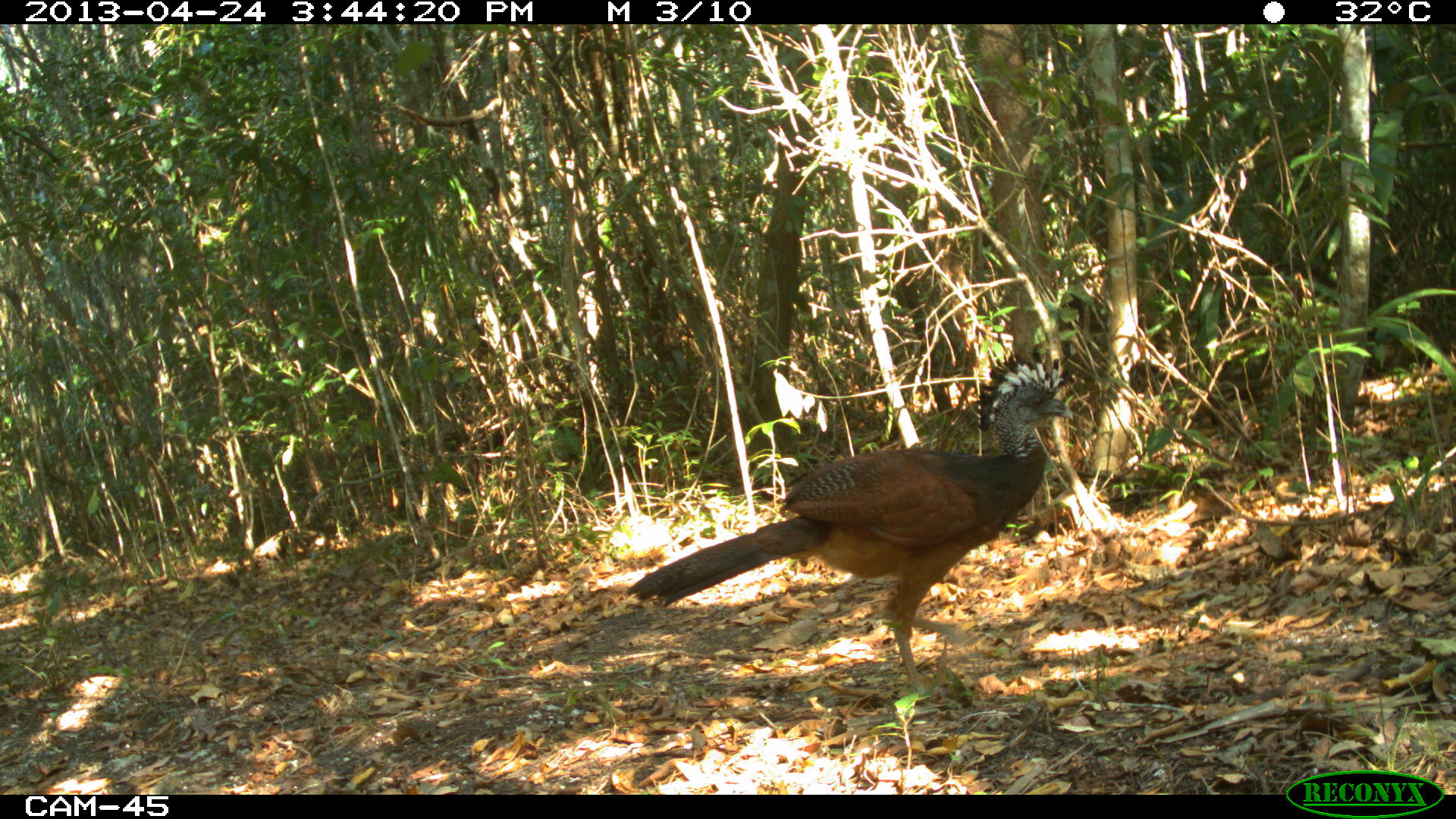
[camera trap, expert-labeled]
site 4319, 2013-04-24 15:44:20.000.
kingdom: Animalia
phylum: Chordata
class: Aves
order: Galliformes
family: Cracidae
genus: Crax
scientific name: Crax rubra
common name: great curassow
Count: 1.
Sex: female.